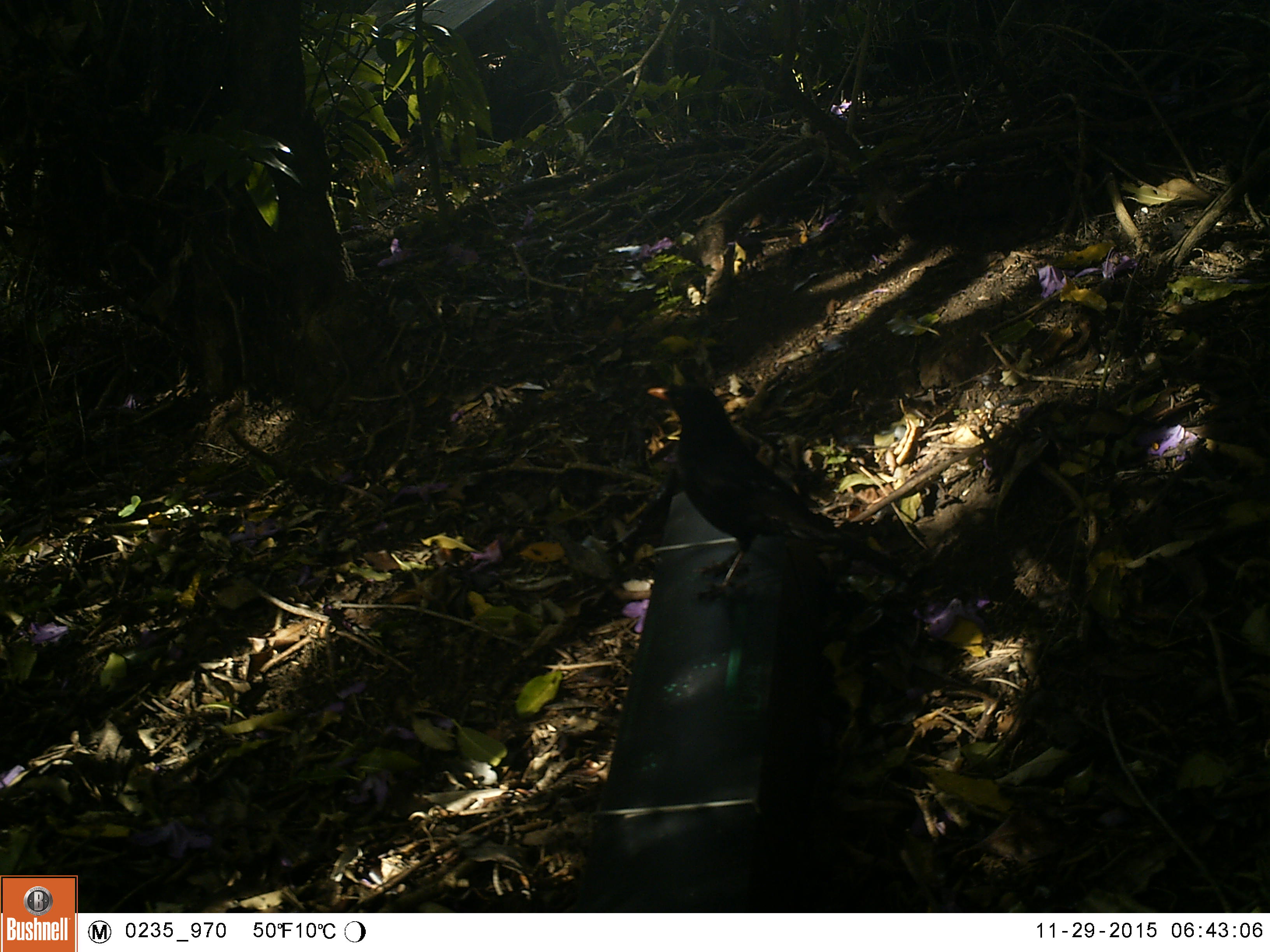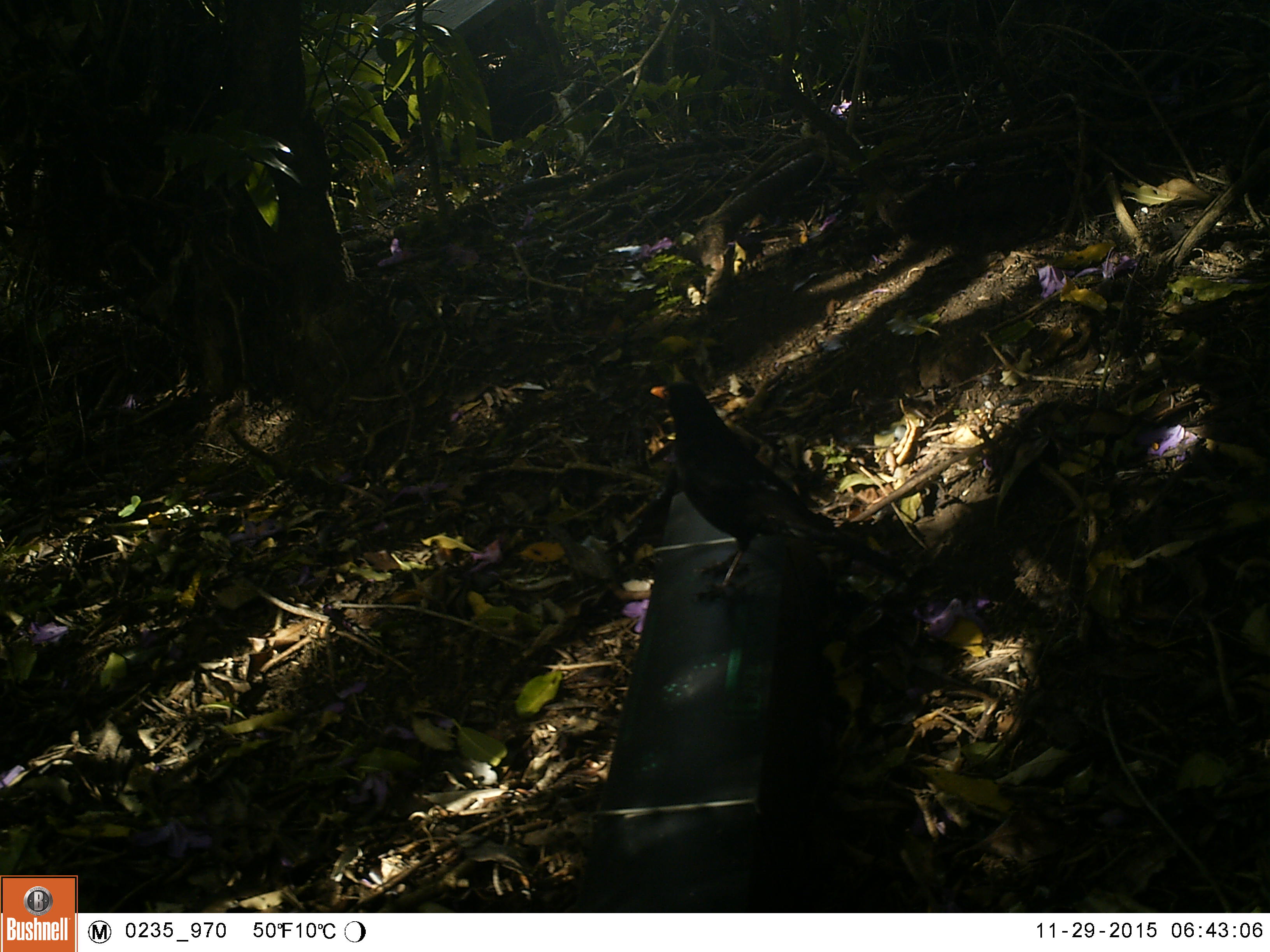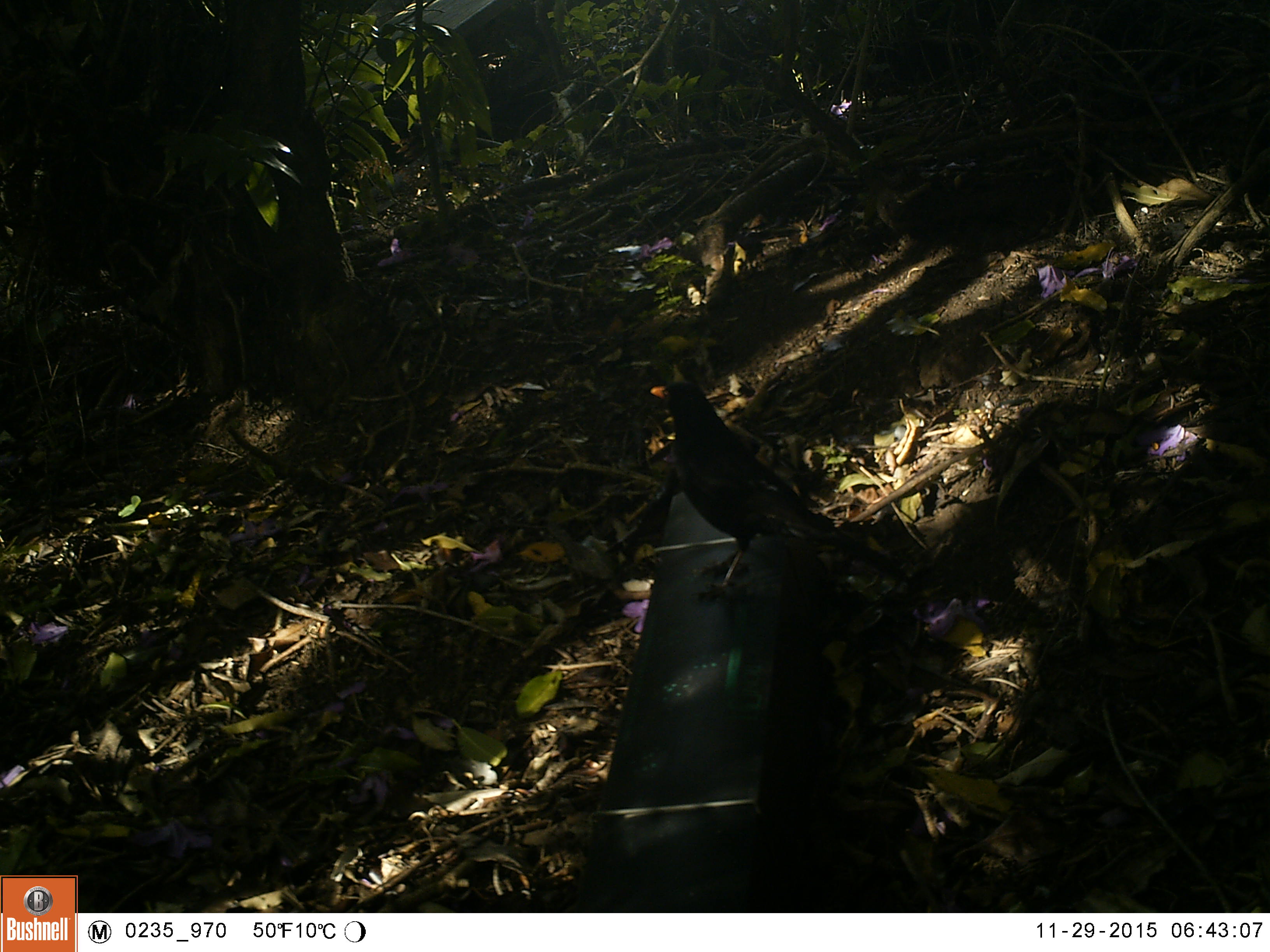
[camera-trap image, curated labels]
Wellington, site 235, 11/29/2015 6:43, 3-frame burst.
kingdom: Animalia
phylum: Chordata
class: Aves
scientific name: Aves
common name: bird